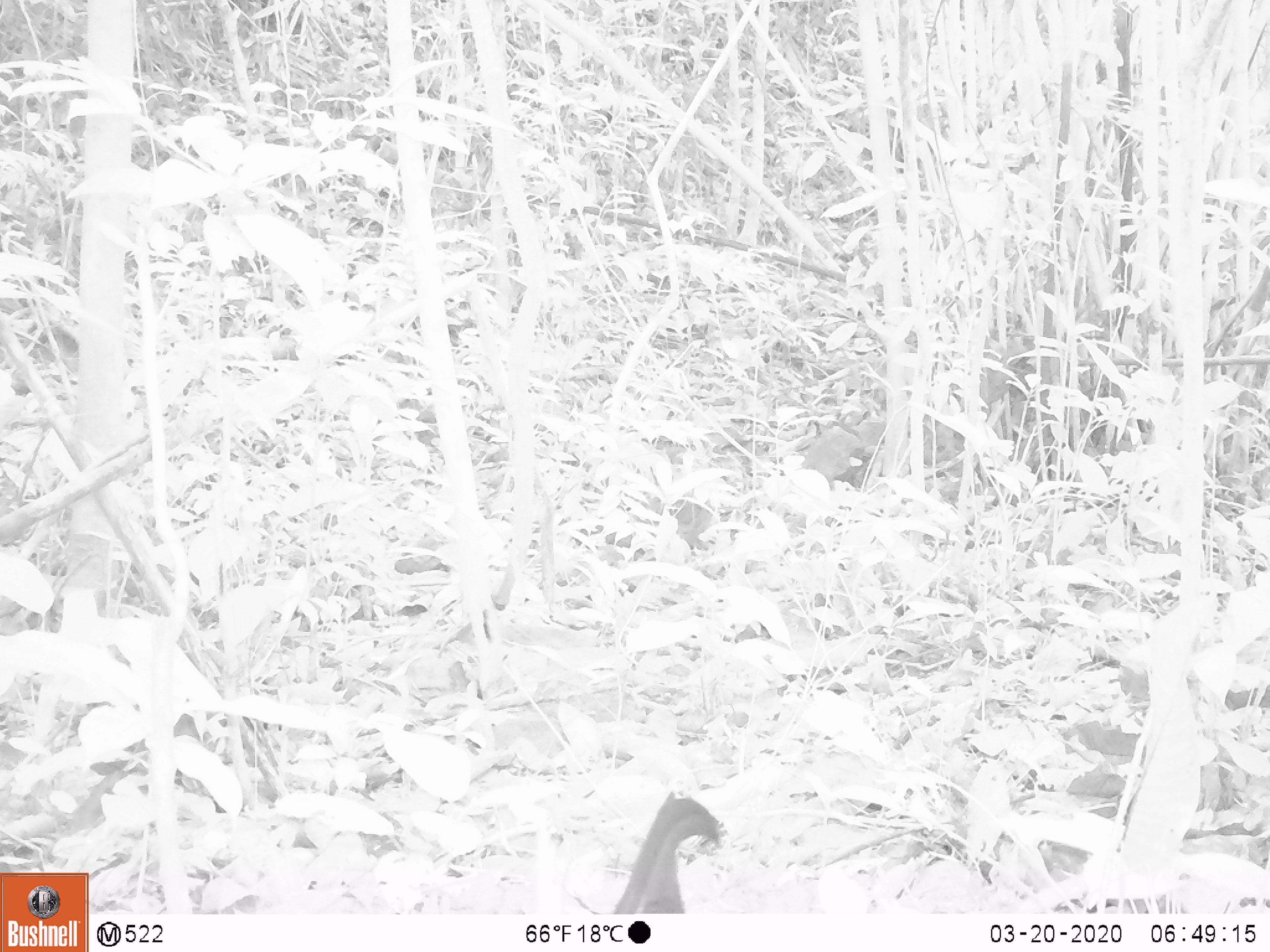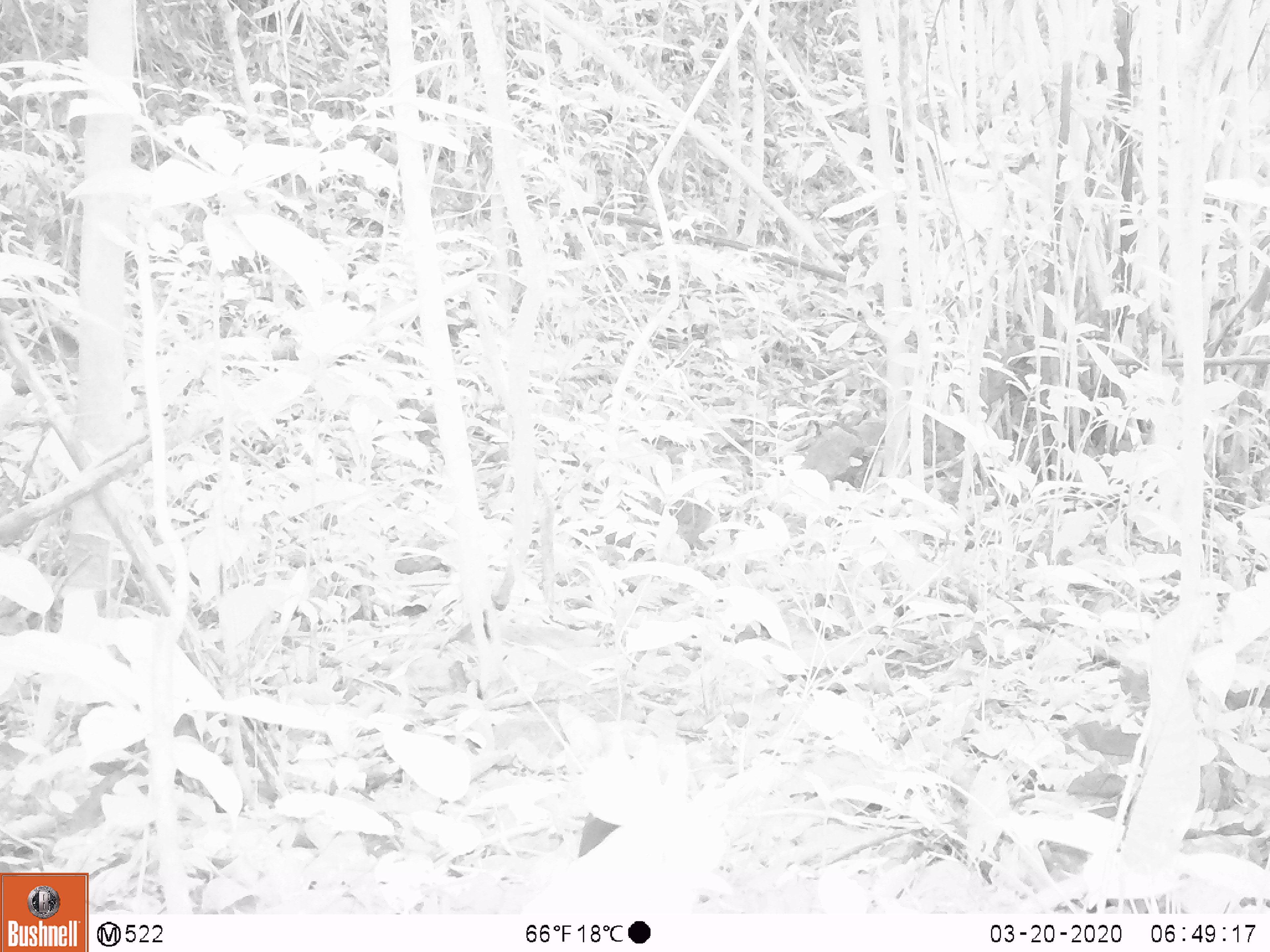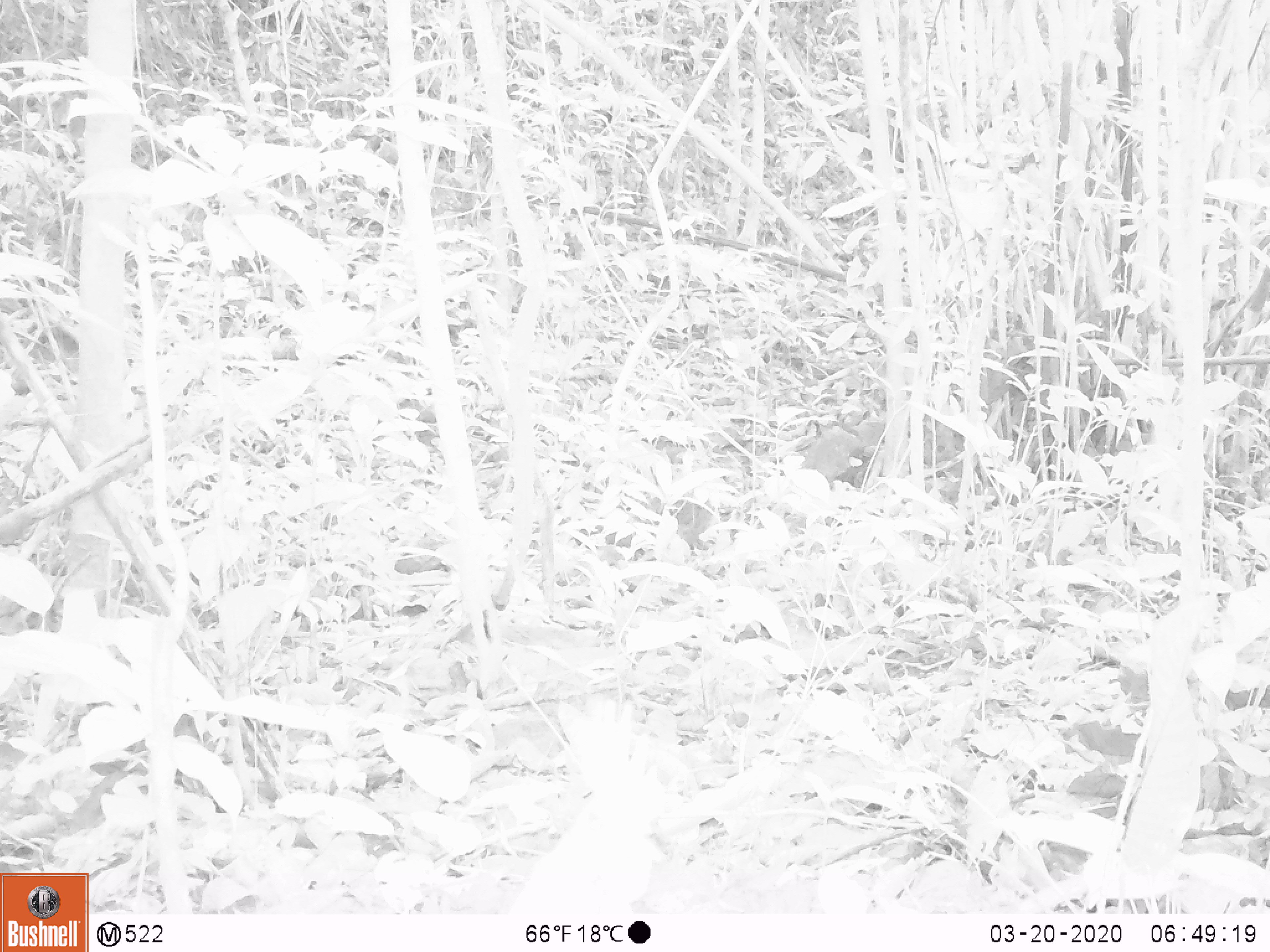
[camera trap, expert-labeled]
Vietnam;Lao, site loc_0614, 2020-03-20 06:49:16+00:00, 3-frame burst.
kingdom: Animalia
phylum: Chordata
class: Aves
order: Galliformes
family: Phasianidae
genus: Gallus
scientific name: Gallus gallus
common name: red junglefowl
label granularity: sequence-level